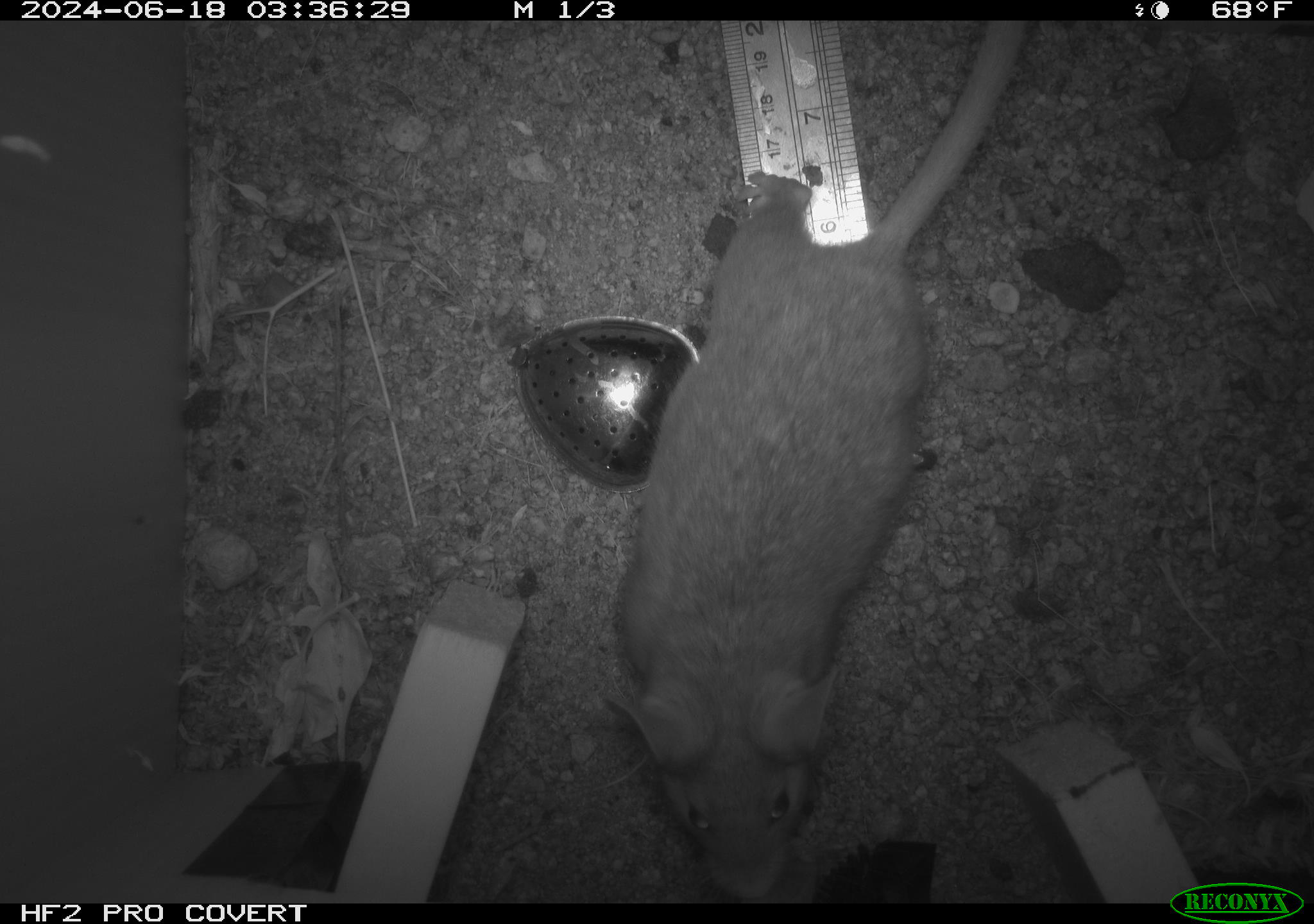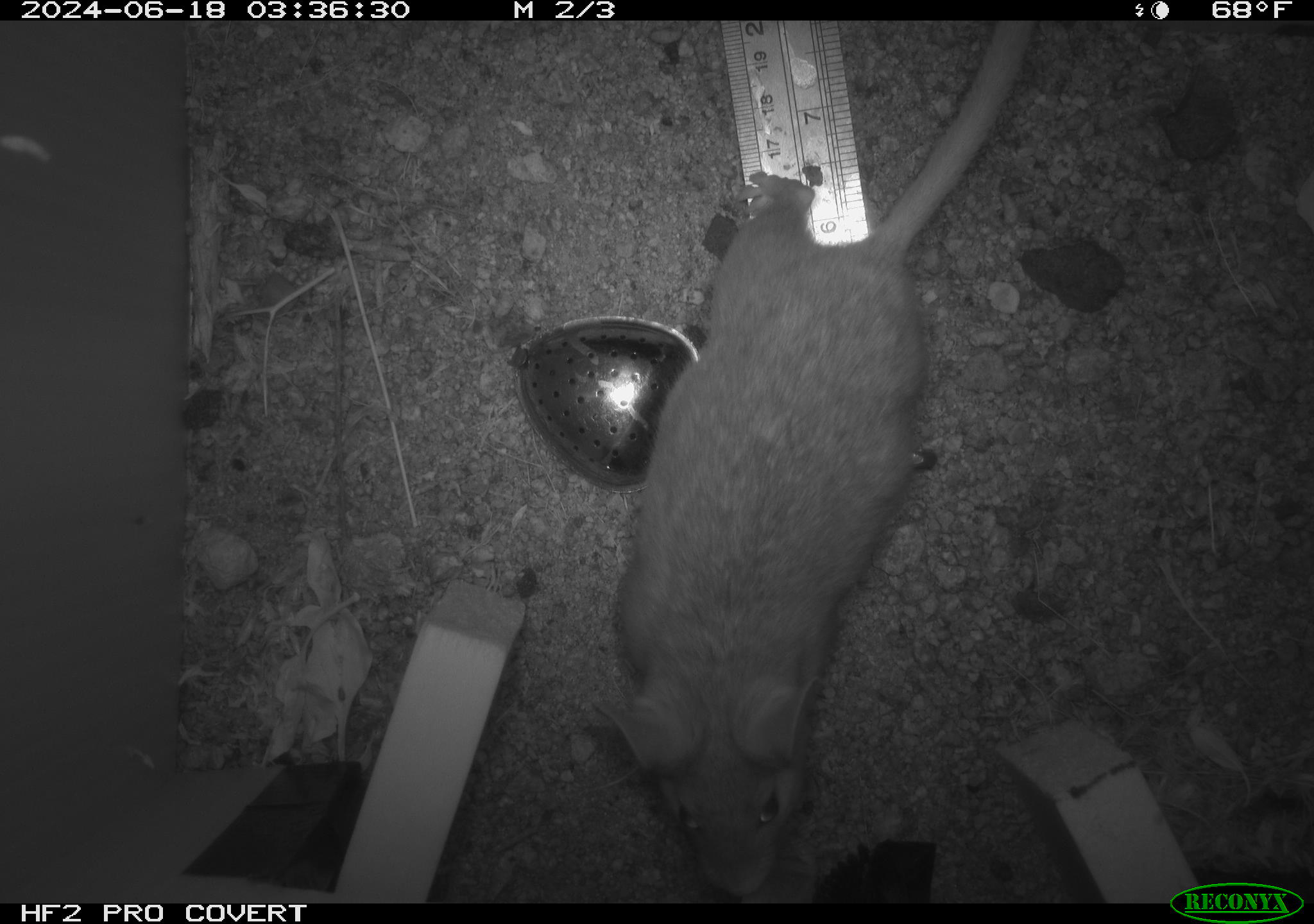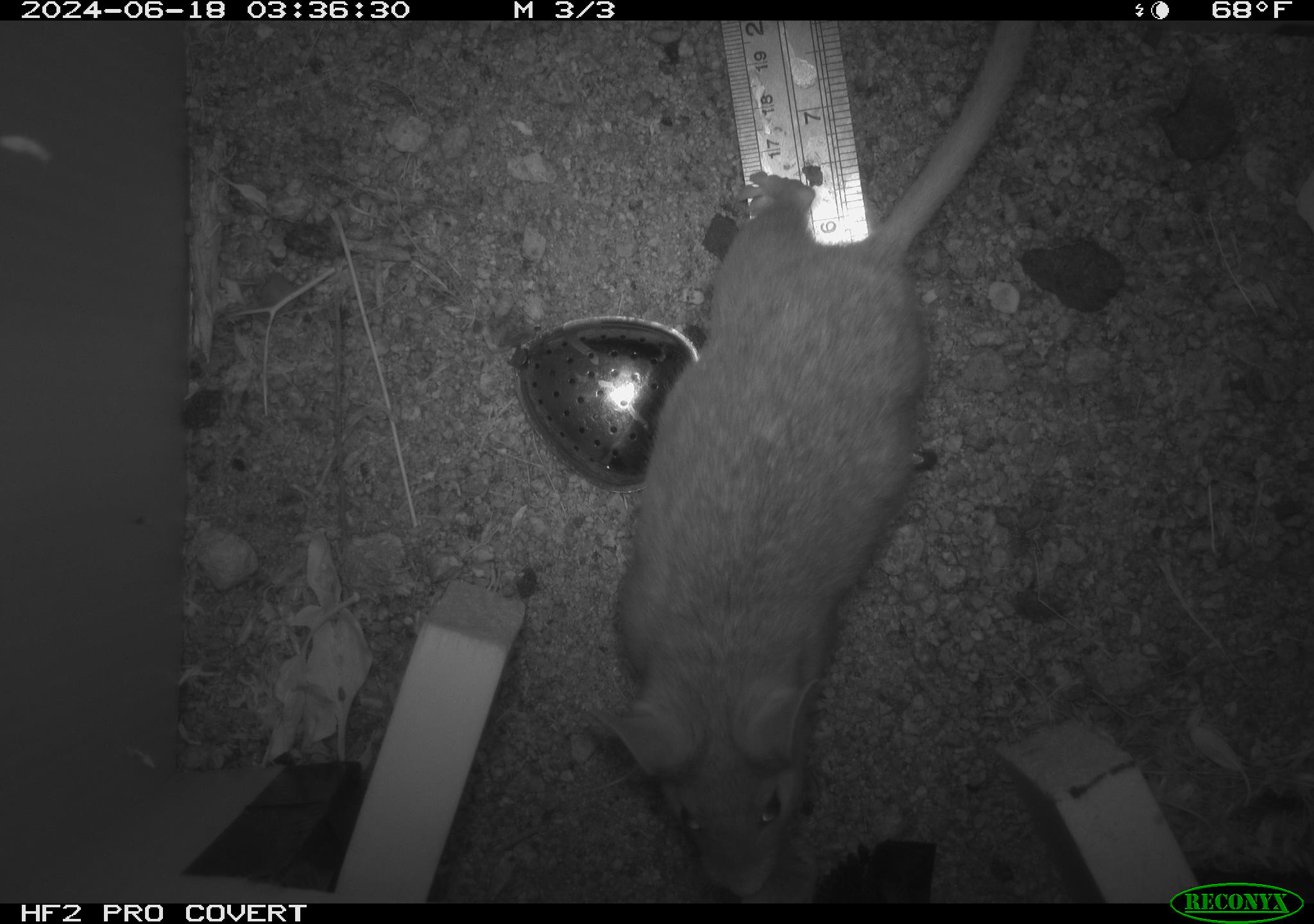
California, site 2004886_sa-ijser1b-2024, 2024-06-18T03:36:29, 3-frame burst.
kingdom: Animalia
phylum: Chordata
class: Mammalia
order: Rodentia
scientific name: Rodentia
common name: woodrat or rat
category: woodrat or rat species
Woodrat or rat species (woodrat or rat) (Rodentia).